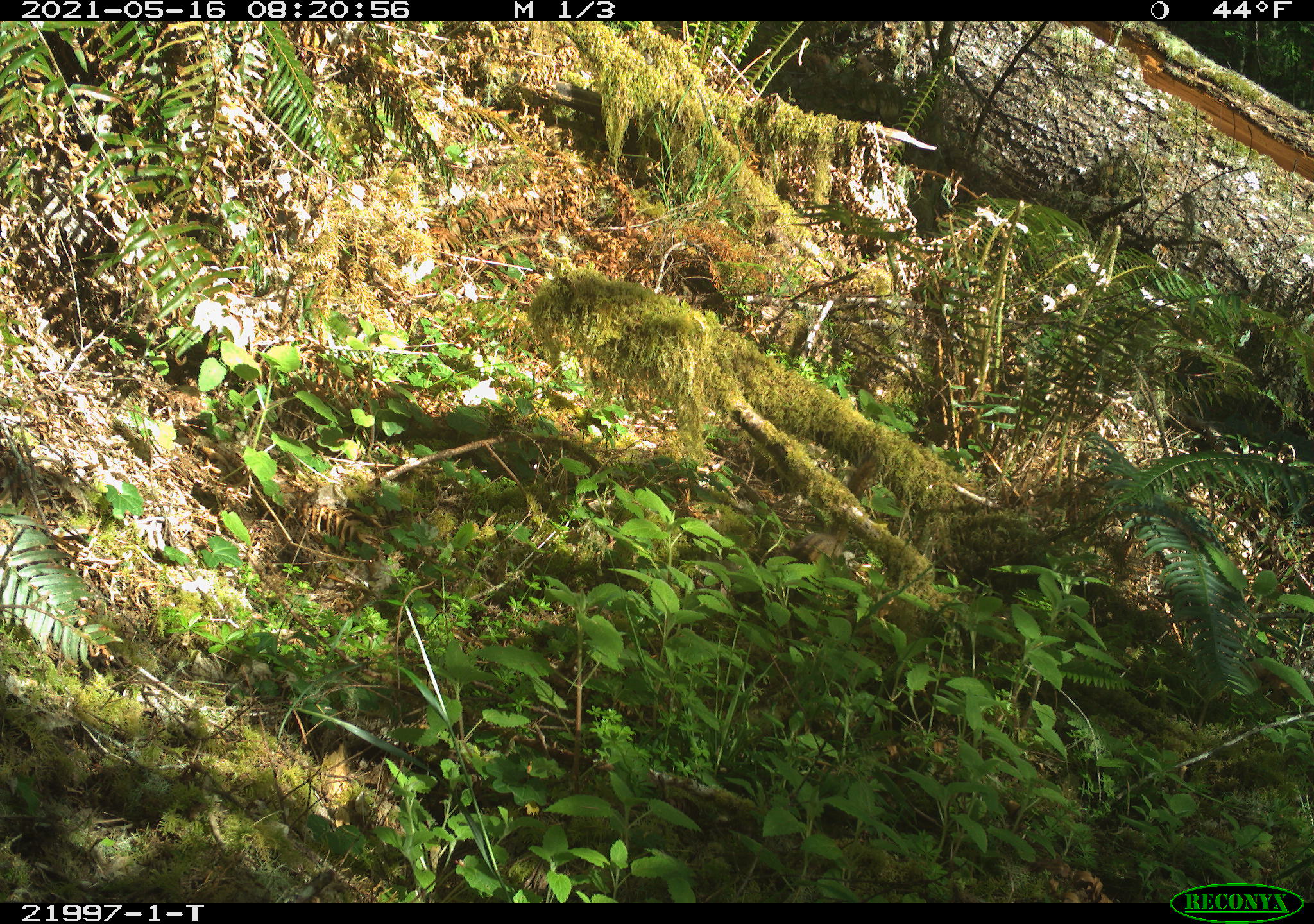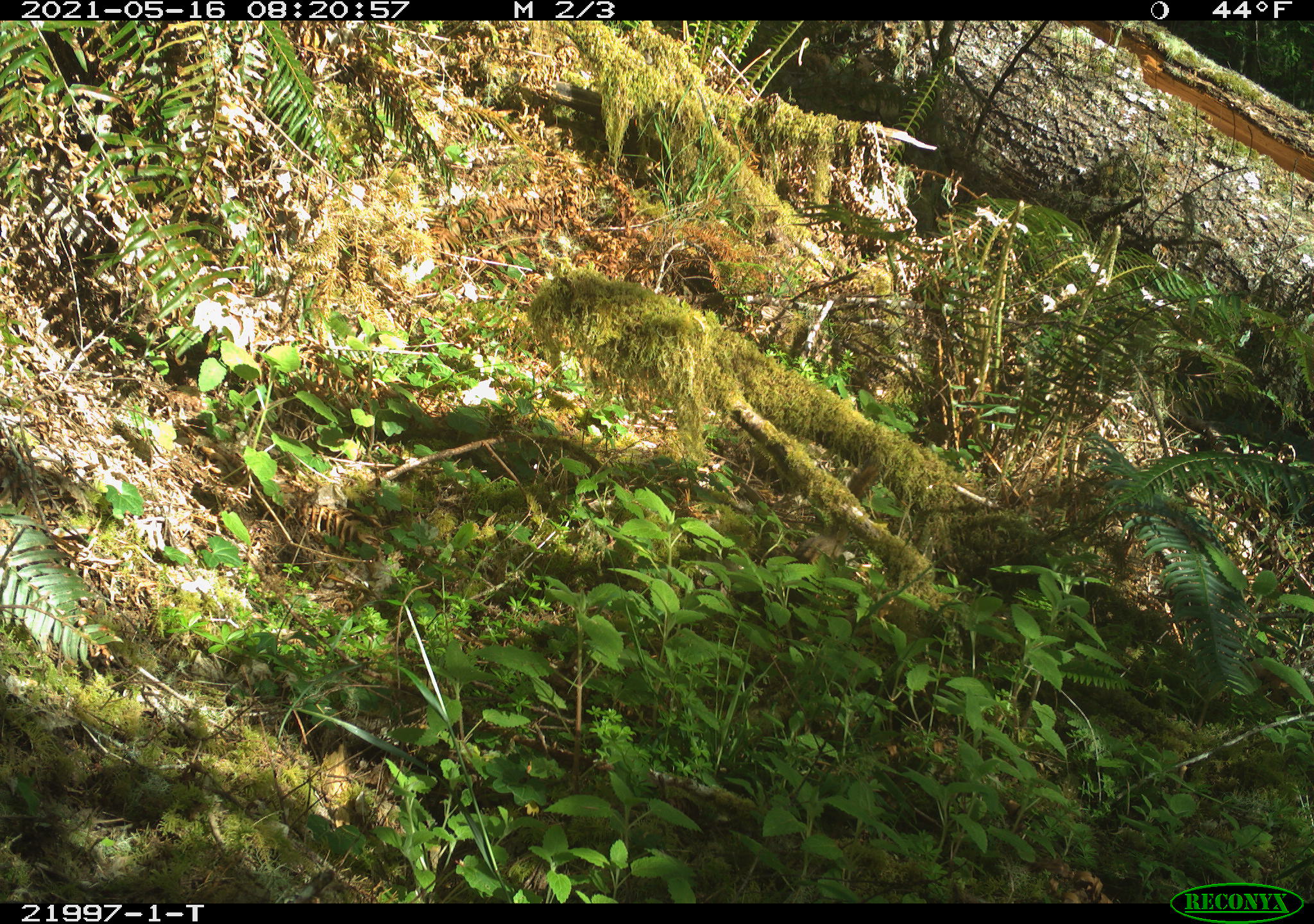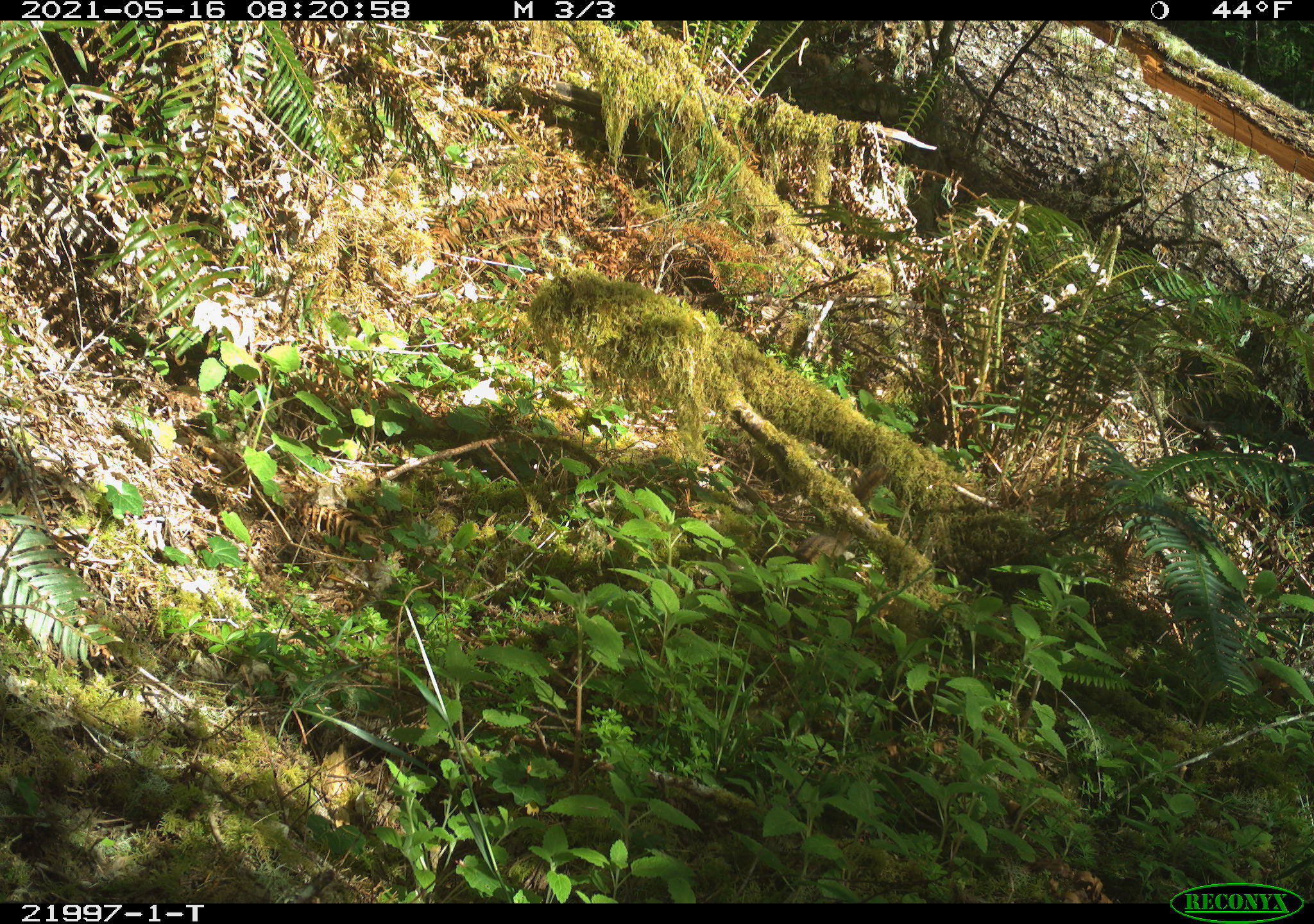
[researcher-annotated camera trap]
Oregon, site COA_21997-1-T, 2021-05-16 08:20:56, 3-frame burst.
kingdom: Animalia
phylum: Chordata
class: Mammalia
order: Rodentia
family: Sciuridae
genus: Neotamias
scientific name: Neotamias townsendii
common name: townsend's chipmunk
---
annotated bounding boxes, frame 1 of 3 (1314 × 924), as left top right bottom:
townsend's chipmunk: 751 445 919 603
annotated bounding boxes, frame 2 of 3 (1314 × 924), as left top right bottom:
townsend's chipmunk: 757 436 915 603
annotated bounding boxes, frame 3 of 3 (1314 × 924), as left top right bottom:
townsend's chipmunk: 762 443 915 609